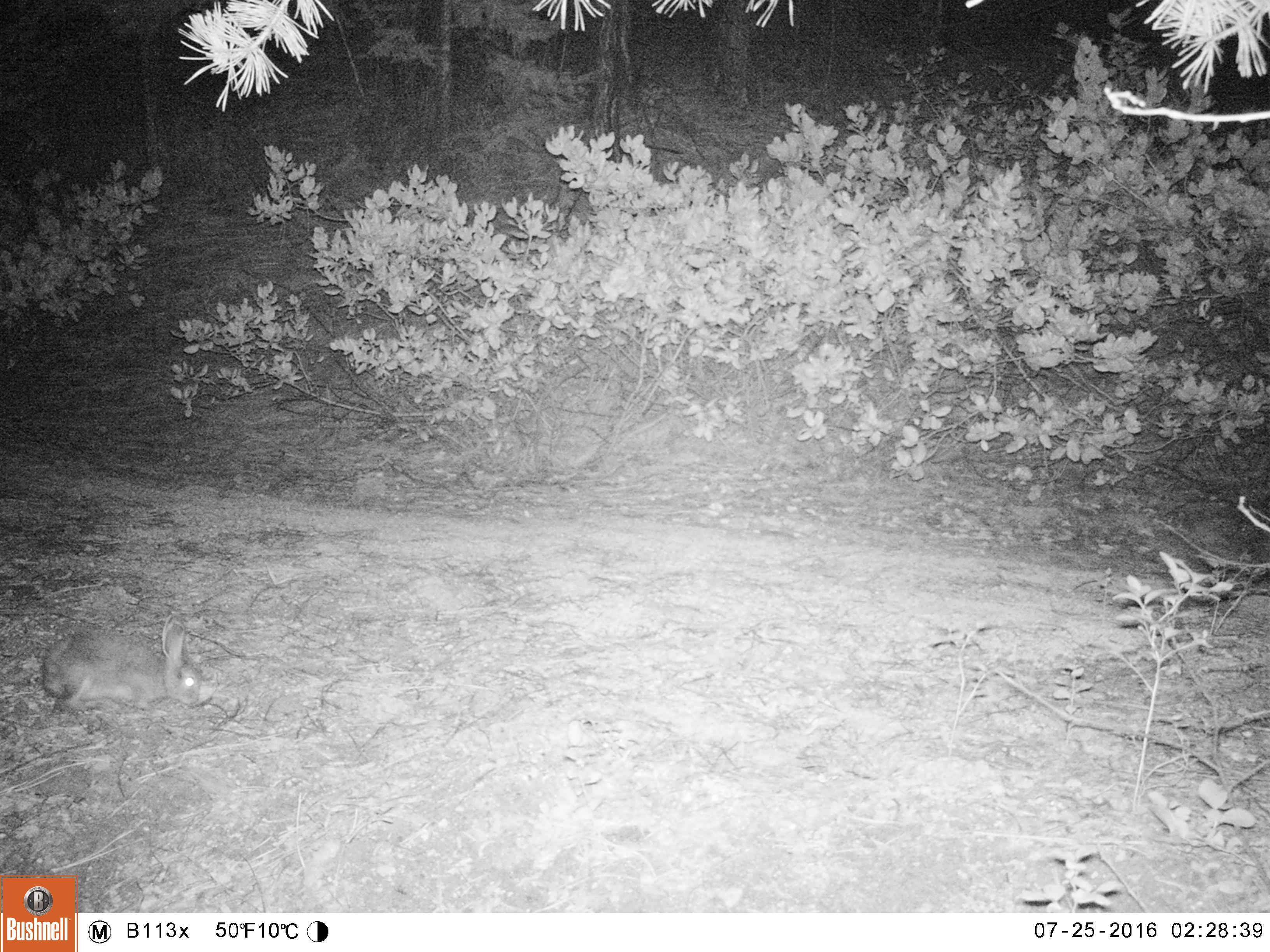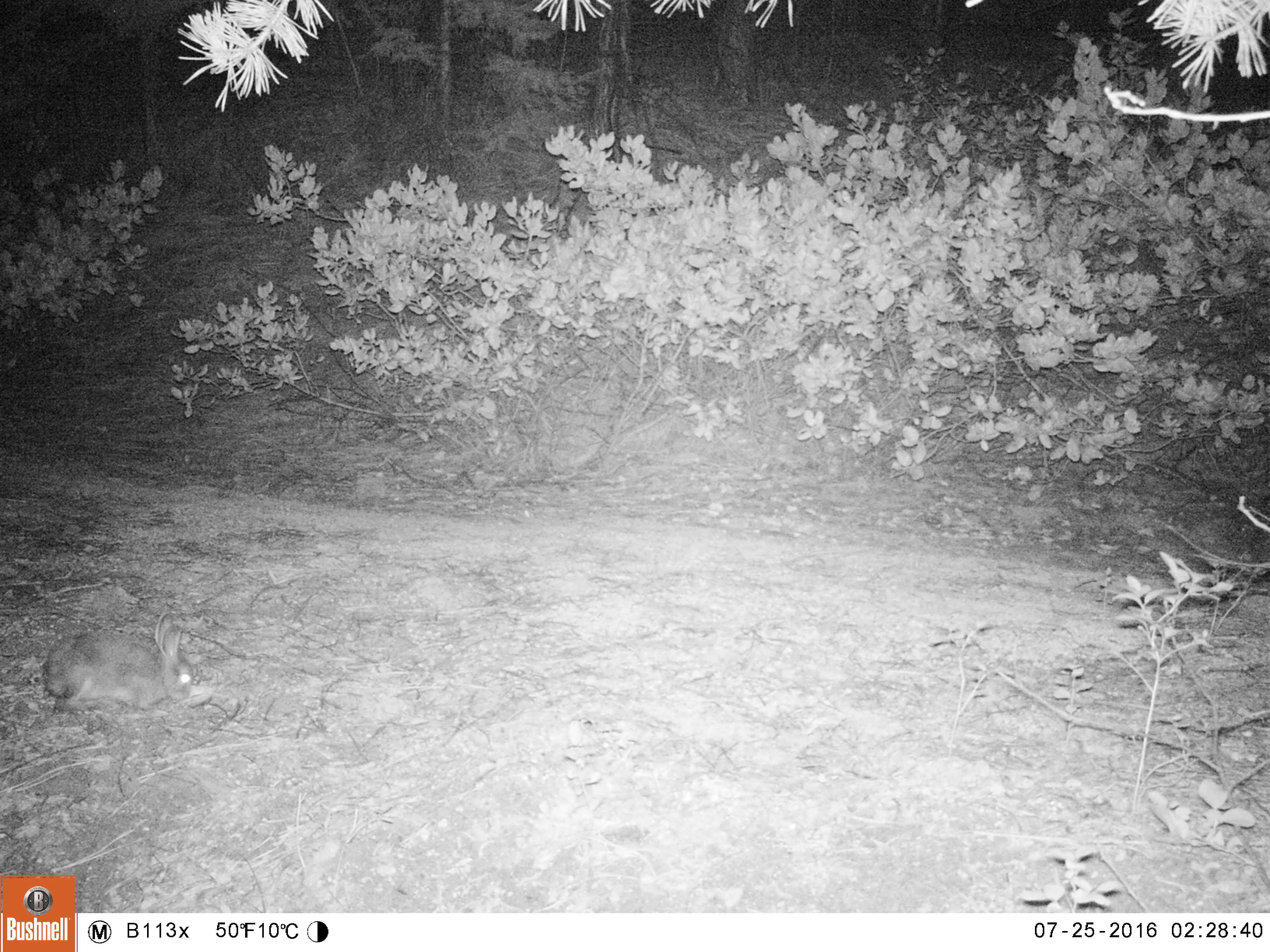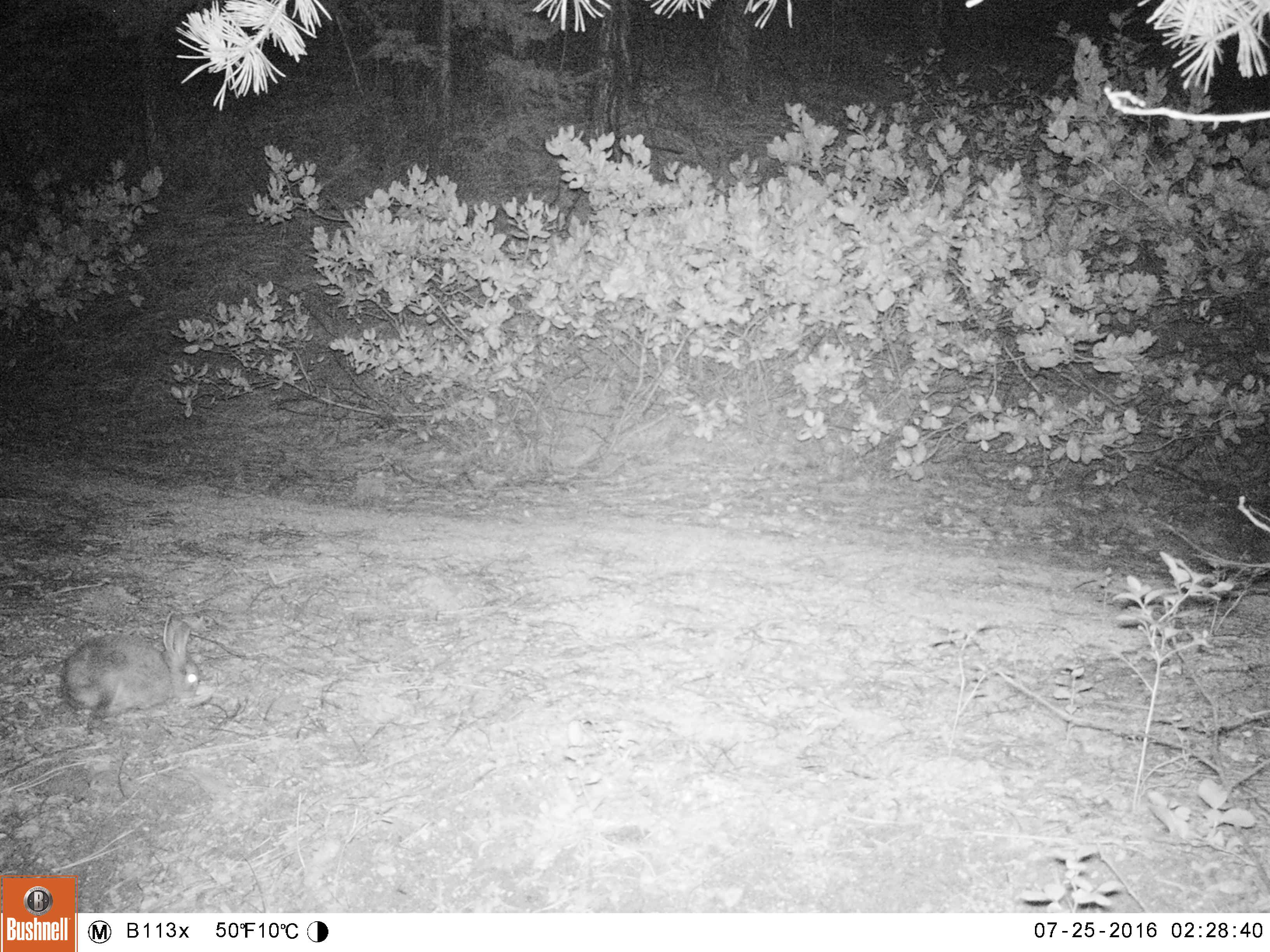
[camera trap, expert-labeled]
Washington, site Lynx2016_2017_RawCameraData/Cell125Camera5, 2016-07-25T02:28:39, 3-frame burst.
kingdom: Animalia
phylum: Chordata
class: Mammalia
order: Lagomorpha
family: Leporidae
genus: Lepus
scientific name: Lepus americanus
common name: snowshoe hare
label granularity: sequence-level